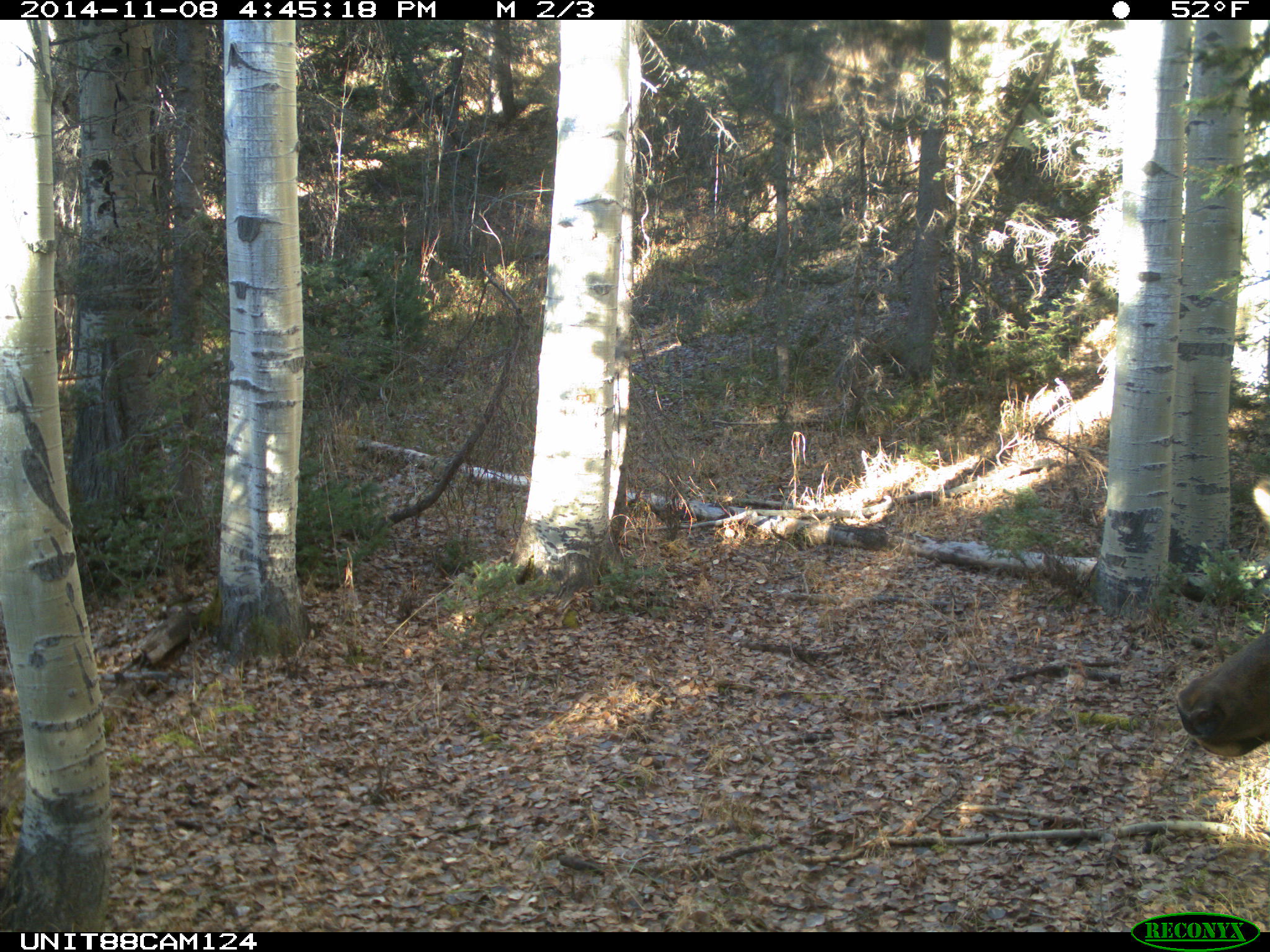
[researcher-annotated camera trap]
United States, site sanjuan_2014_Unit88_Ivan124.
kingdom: Animalia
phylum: Chordata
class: Mammalia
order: Artiodactyla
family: Cervidae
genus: Cervus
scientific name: Cervus elaphus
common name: red deer